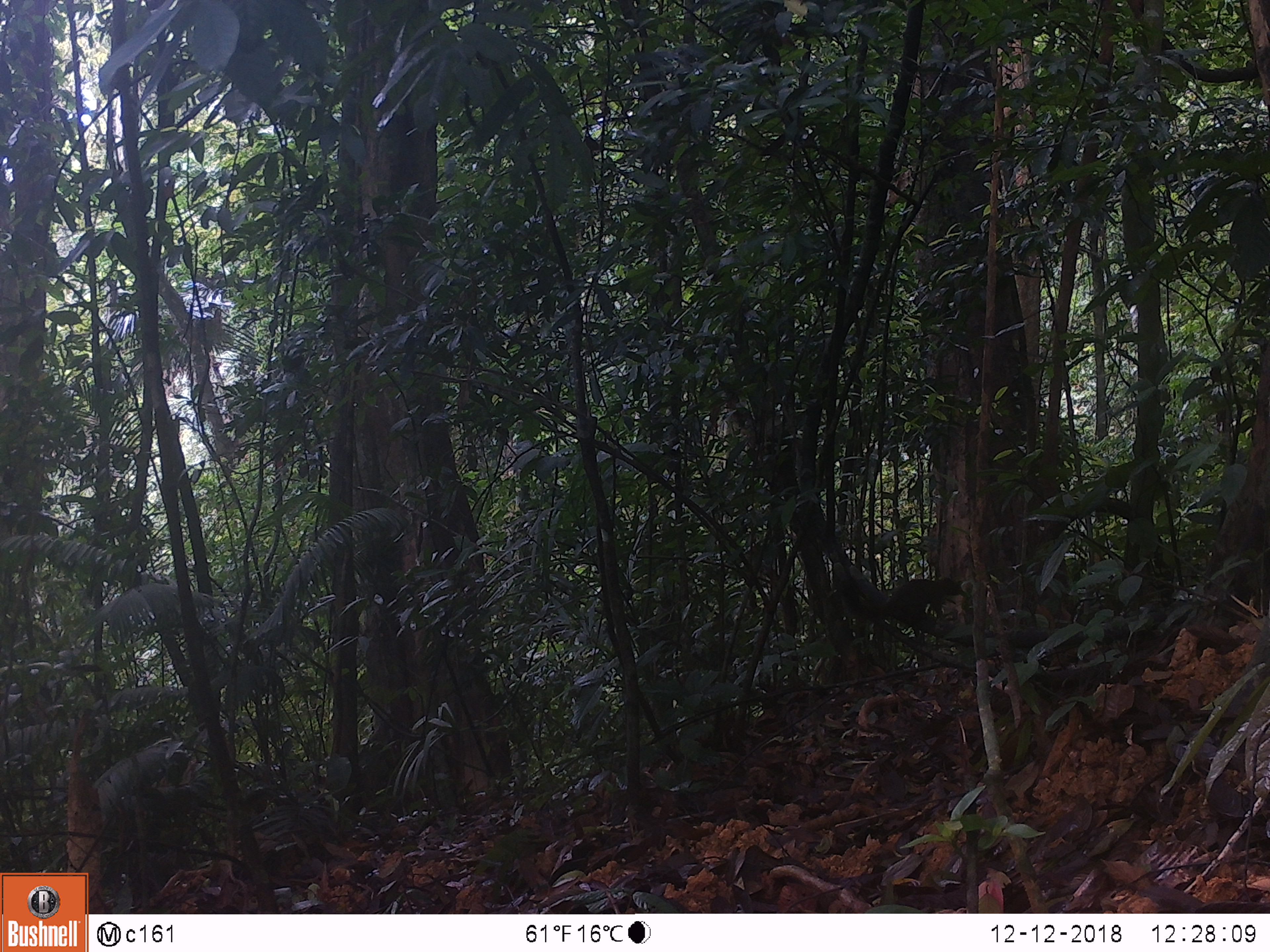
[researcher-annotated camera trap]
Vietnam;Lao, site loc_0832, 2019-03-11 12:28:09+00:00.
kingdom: Animalia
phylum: Chordata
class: Mammalia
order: Rodentia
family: Sciuridae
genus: Sciurus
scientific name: Sciurus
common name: squirrel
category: unidentified squirrel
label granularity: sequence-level